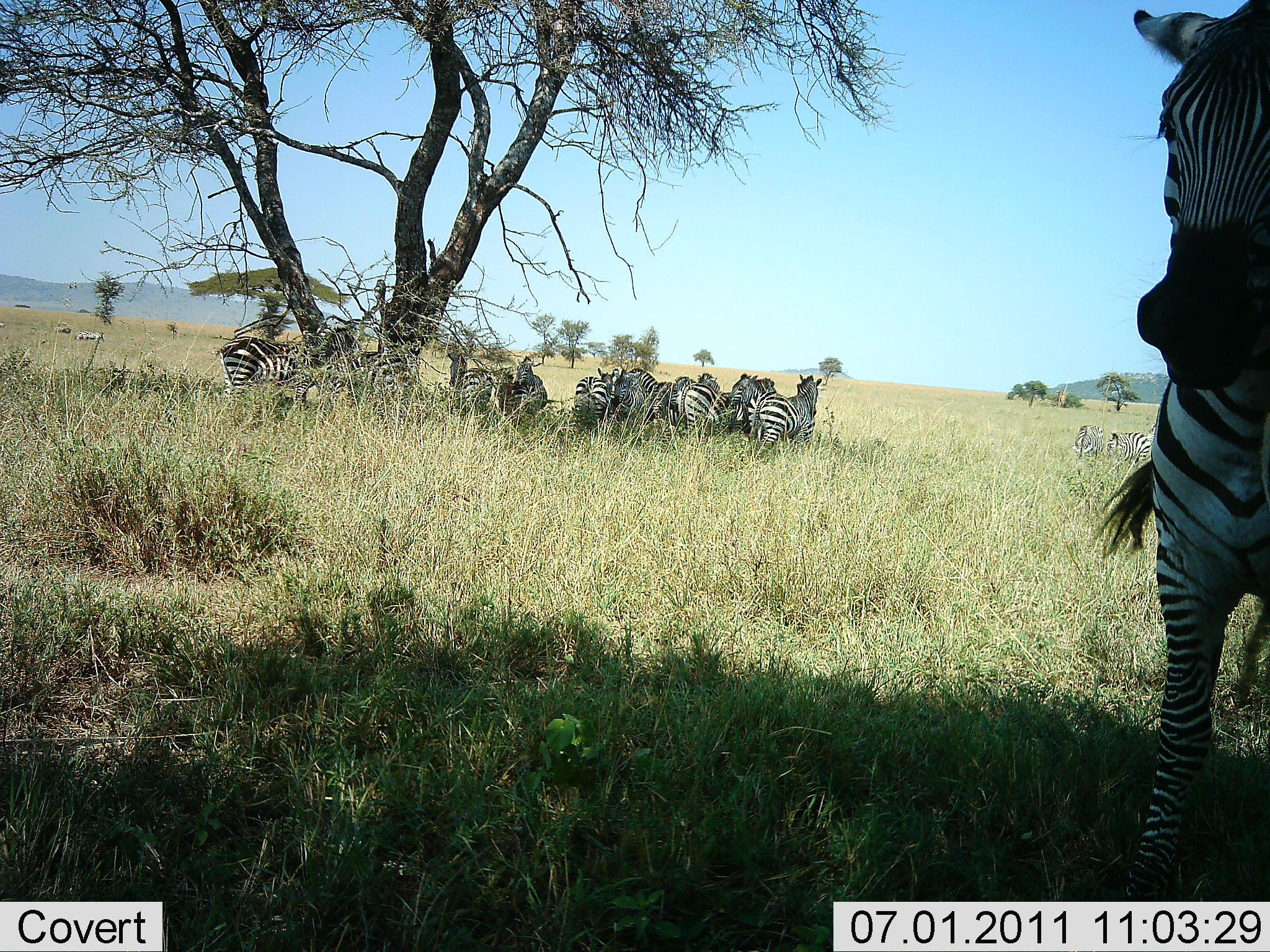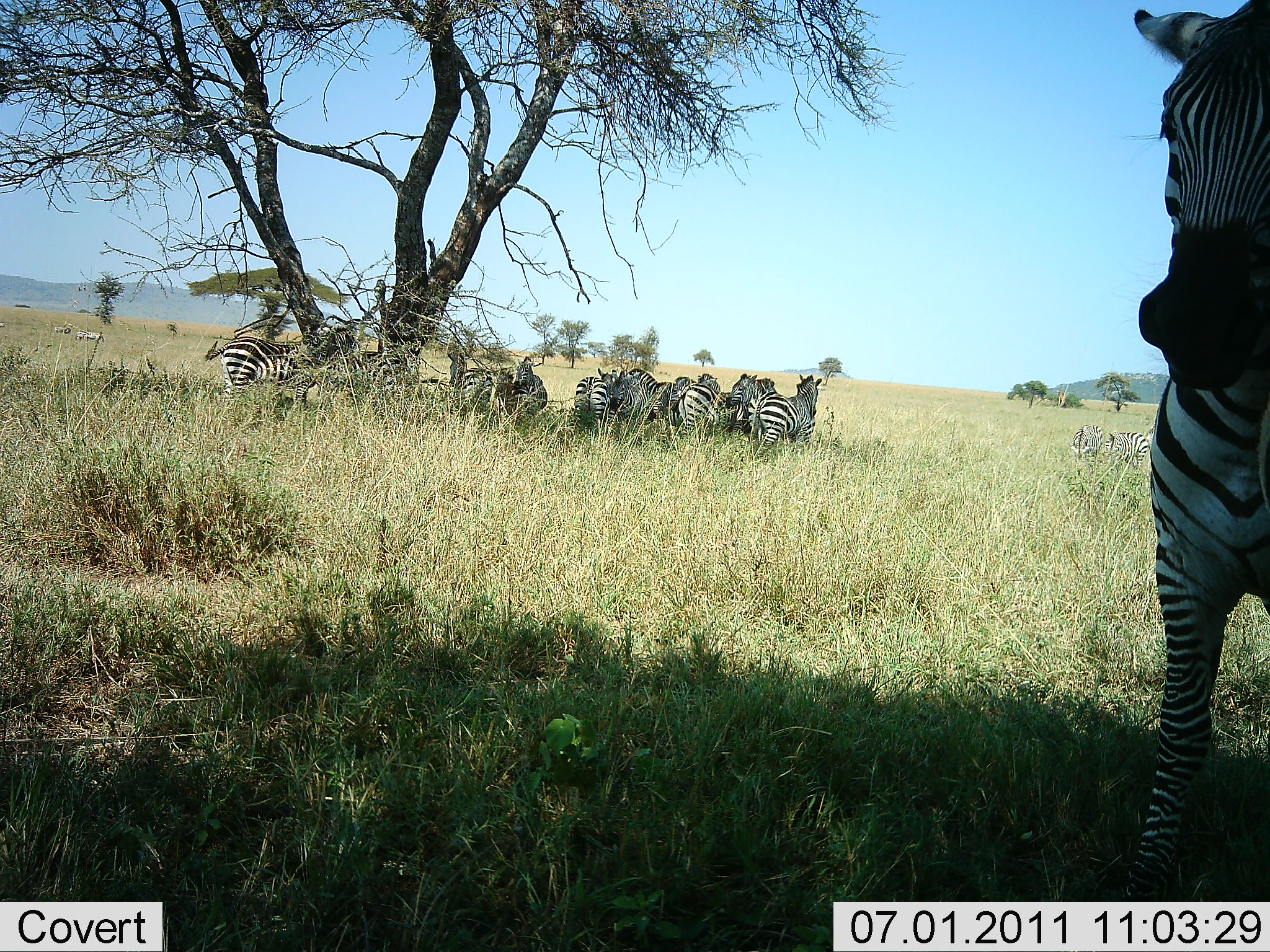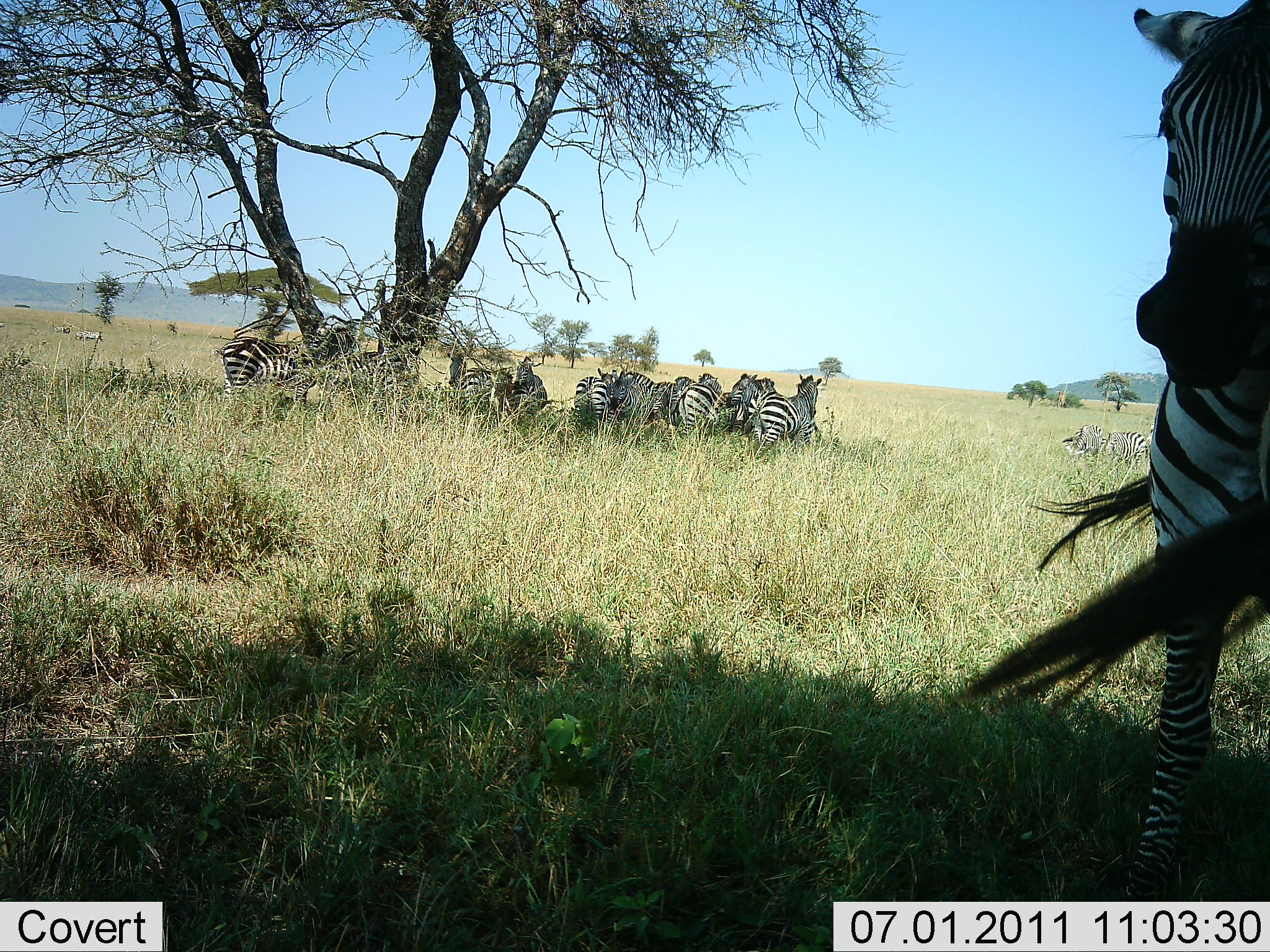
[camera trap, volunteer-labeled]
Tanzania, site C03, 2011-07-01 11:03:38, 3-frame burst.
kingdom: Animalia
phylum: Chordata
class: Mammalia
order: Perissodactyla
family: Equidae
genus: Equus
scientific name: Equus quagga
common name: plains zebra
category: zebra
Zebra (plains zebra) (Equus quagga), count 11-50. Behavior (volunteer vote fractions): standing 75%, resting 33%, moving 8%, interacting 8%. Young present (vote fraction): 0%. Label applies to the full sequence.